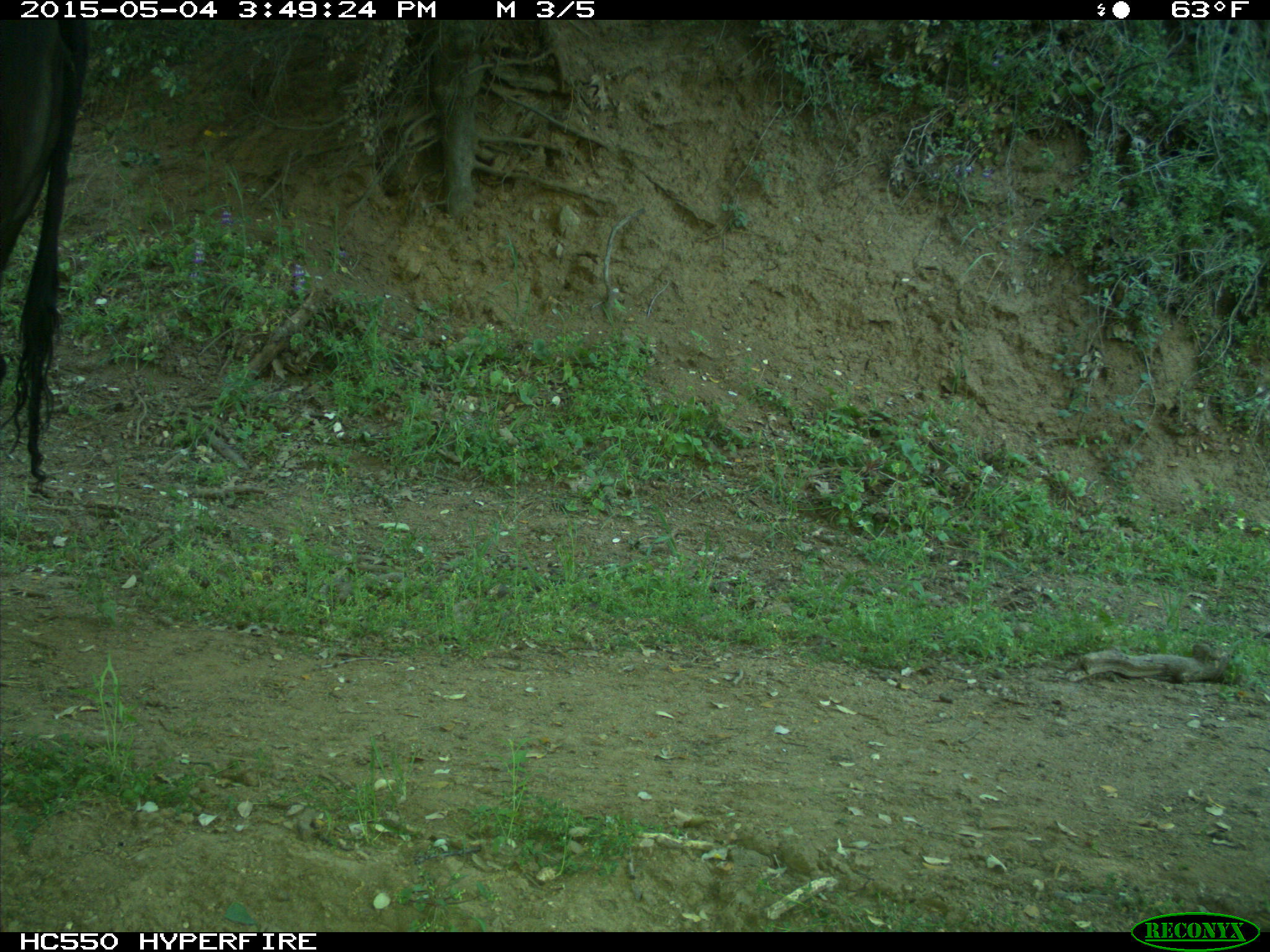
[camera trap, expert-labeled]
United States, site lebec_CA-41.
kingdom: Animalia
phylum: Chordata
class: Mammalia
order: Artiodactyla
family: Bovidae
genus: Bos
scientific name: Bos taurus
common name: domestic cow